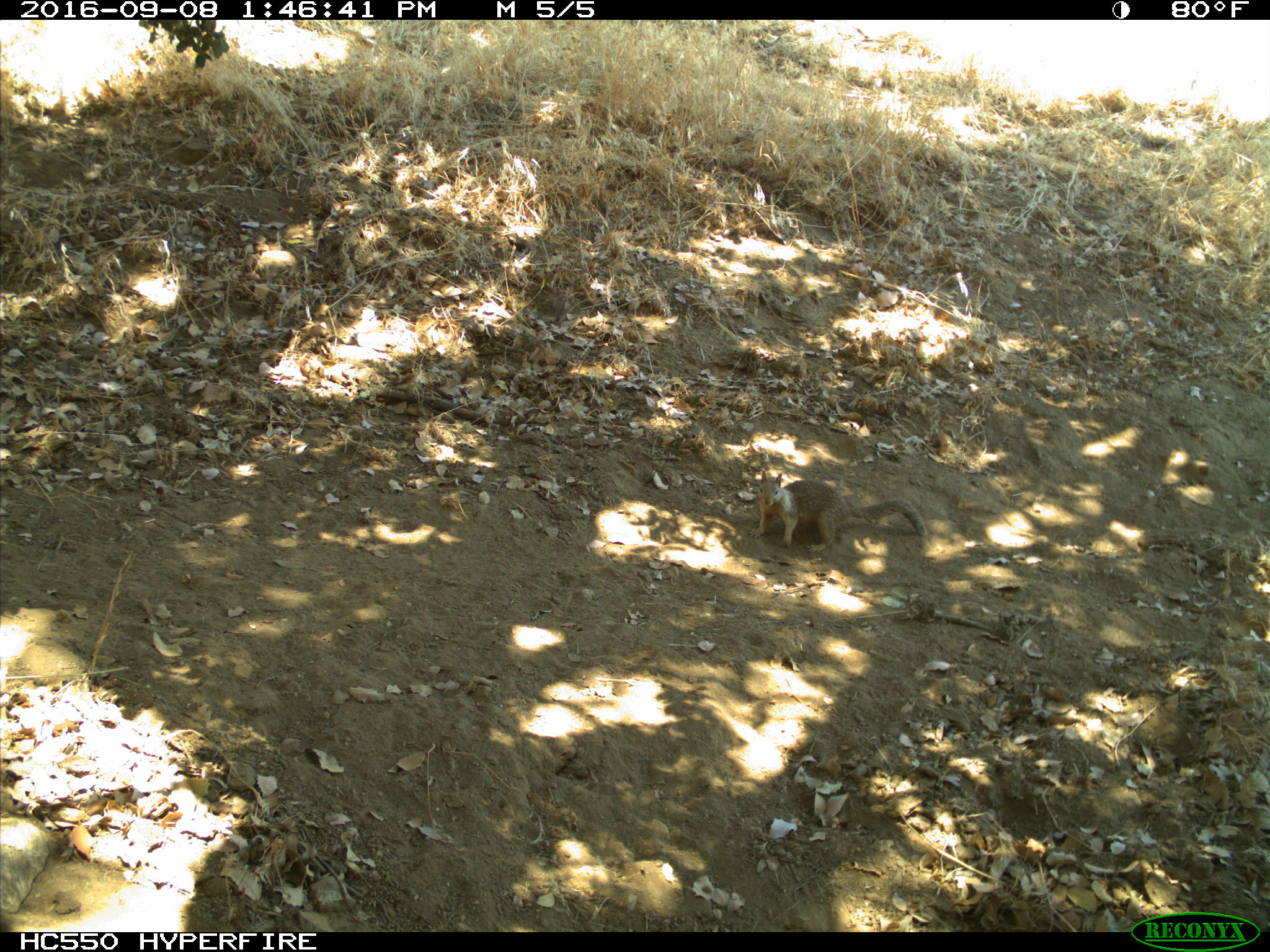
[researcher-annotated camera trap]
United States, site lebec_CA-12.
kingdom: Animalia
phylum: Chordata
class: Mammalia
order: Rodentia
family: Sciuridae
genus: Otospermophilus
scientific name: Otospermophilus beecheyi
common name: california ground squirrel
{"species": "Otospermophilus beecheyi (california ground squirrel)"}